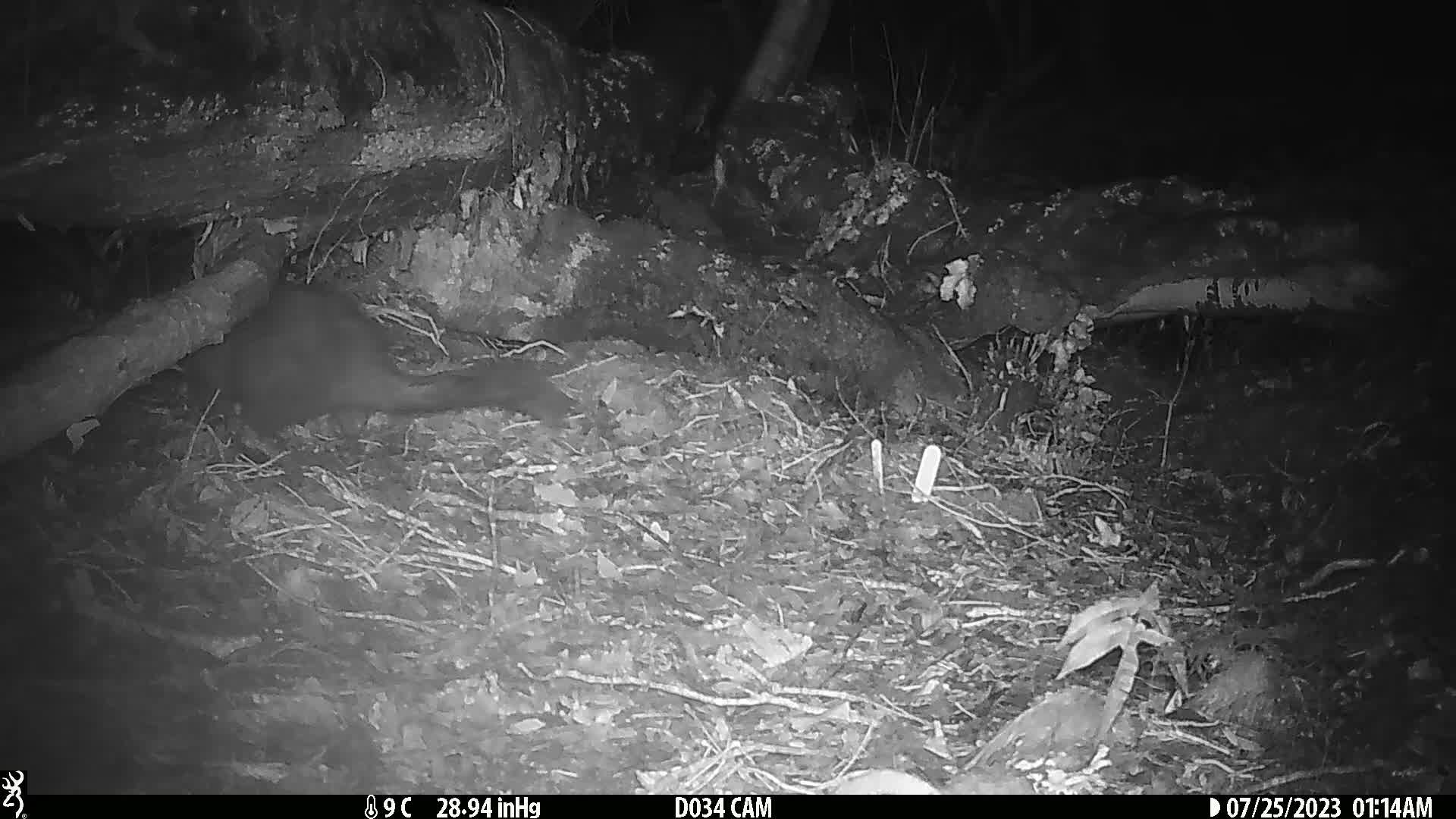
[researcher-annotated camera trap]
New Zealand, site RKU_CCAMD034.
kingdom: Animalia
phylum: Chordata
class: Mammalia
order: Diprotodontia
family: Phalangeridae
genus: Trichosurus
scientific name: Trichosurus vulpecula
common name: common brushtail possum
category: possum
Possum (common brushtail possum) (Trichosurus vulpecula).